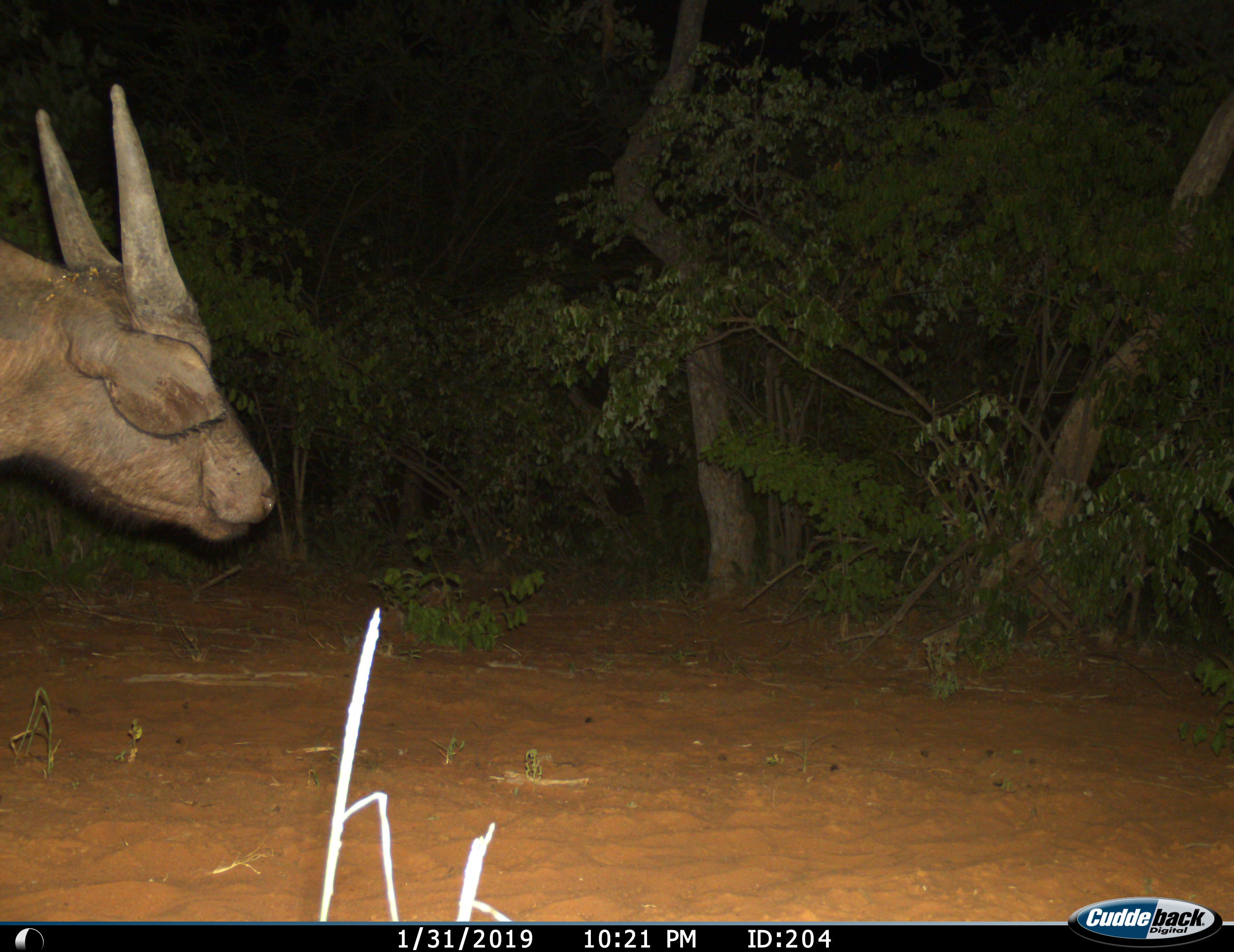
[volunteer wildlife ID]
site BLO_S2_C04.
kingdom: Animalia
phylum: Chordata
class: Mammalia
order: Artiodactyla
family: Bovidae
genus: Syncerus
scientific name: Syncerus caffer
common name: african buffalo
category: buffalo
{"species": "buffalo (african buffalo) (Syncerus caffer)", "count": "1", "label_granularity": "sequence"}